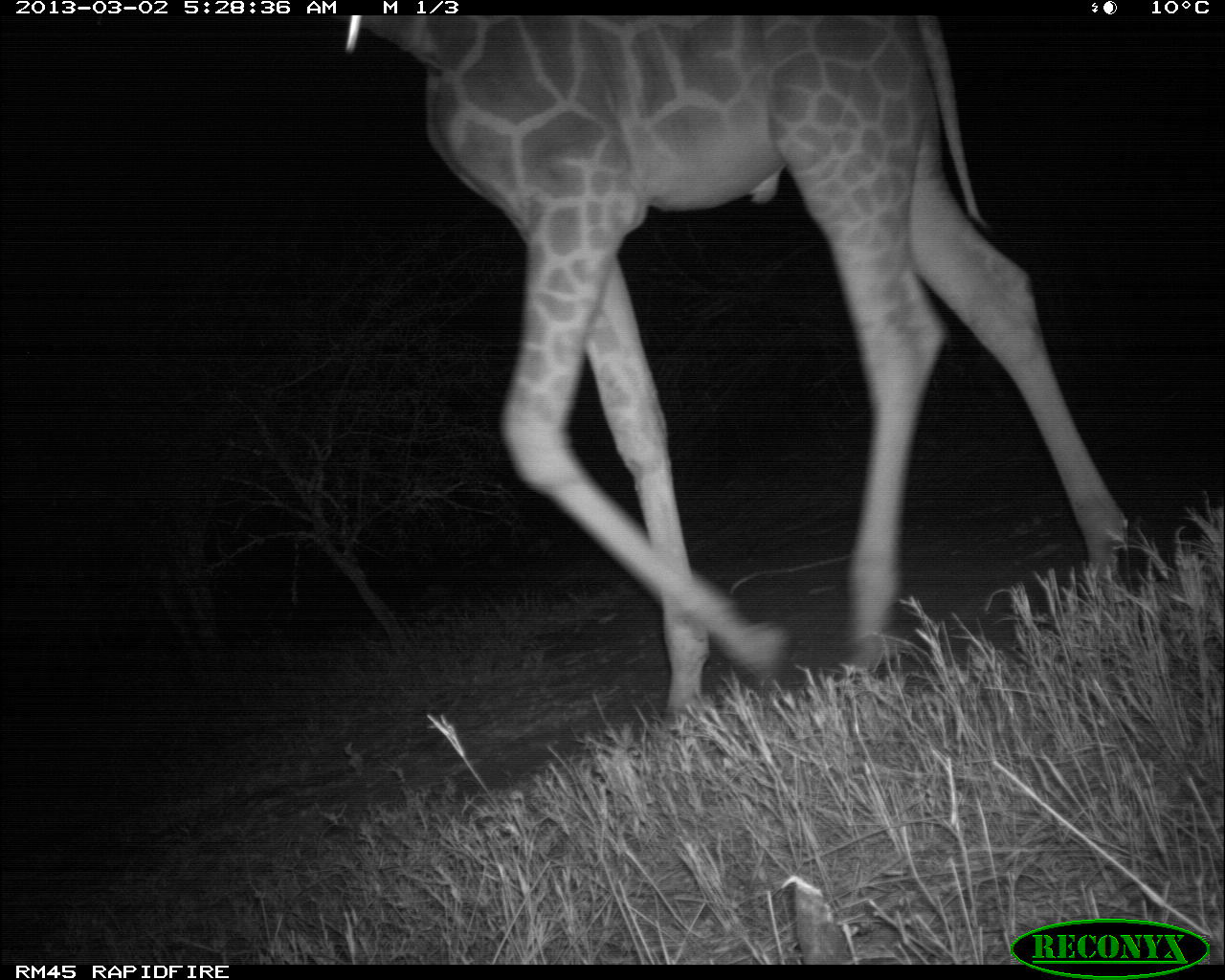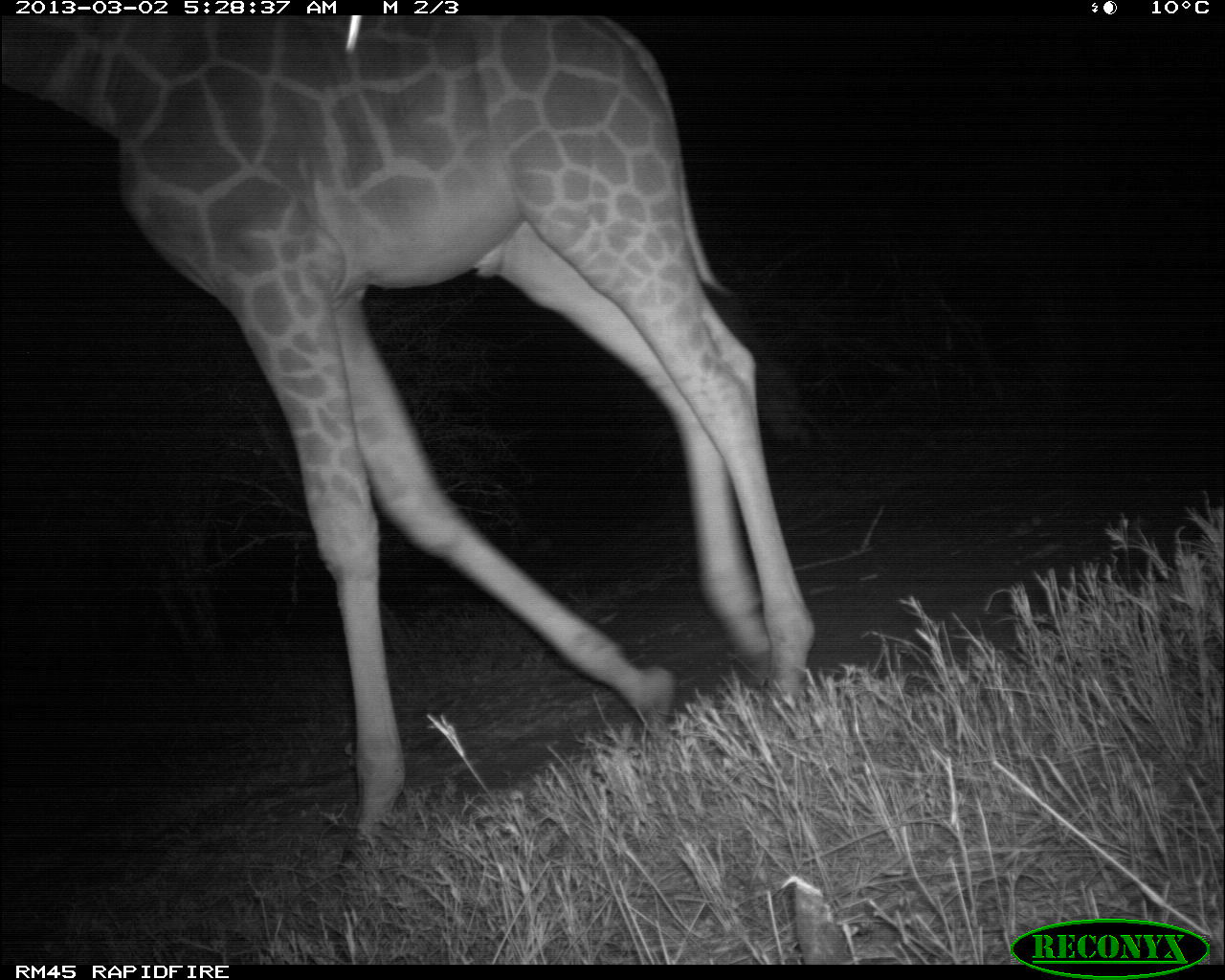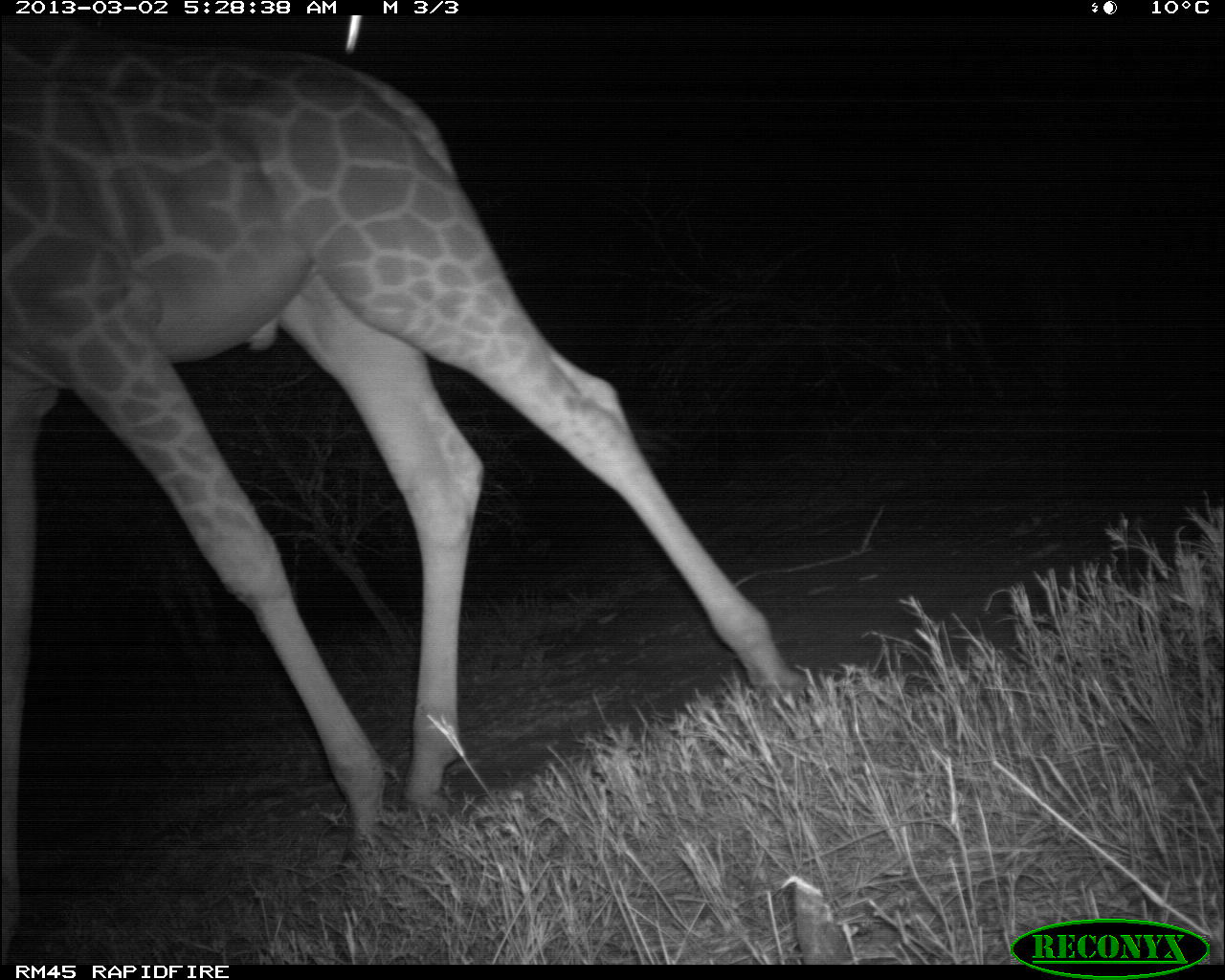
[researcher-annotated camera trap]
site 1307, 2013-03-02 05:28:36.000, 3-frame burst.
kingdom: Animalia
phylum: Chordata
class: Mammalia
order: Artiodactyla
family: Giraffidae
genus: Giraffa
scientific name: Giraffa camelopardalis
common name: giraffe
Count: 1.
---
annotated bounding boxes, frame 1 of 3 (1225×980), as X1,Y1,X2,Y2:
giraffa camelopardalis: 321,7,1150,730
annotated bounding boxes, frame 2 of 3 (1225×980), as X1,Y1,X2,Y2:
giraffa camelopardalis: 0,6,813,873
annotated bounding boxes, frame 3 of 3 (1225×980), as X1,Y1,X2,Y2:
giraffa camelopardalis: 0,20,811,956